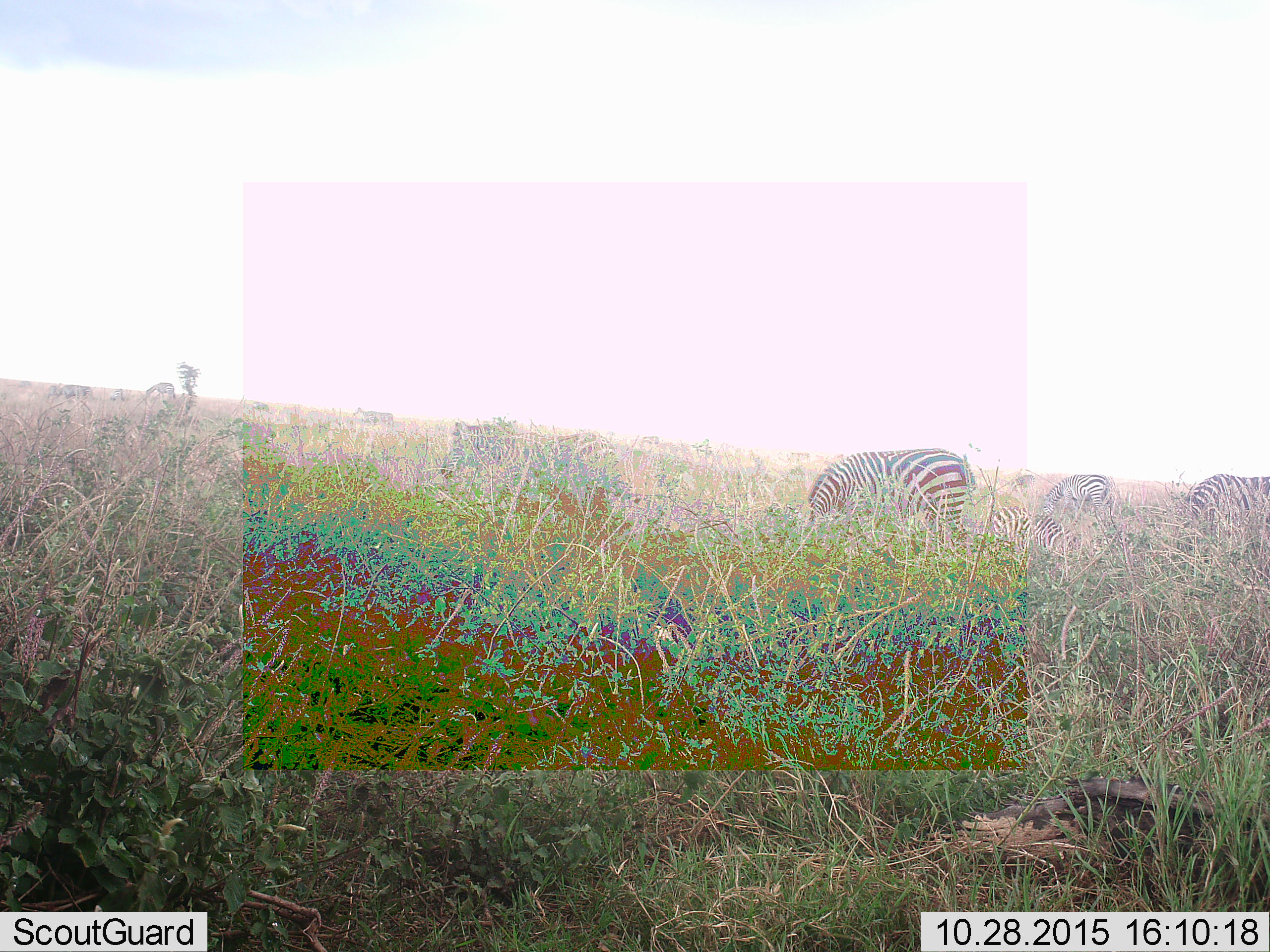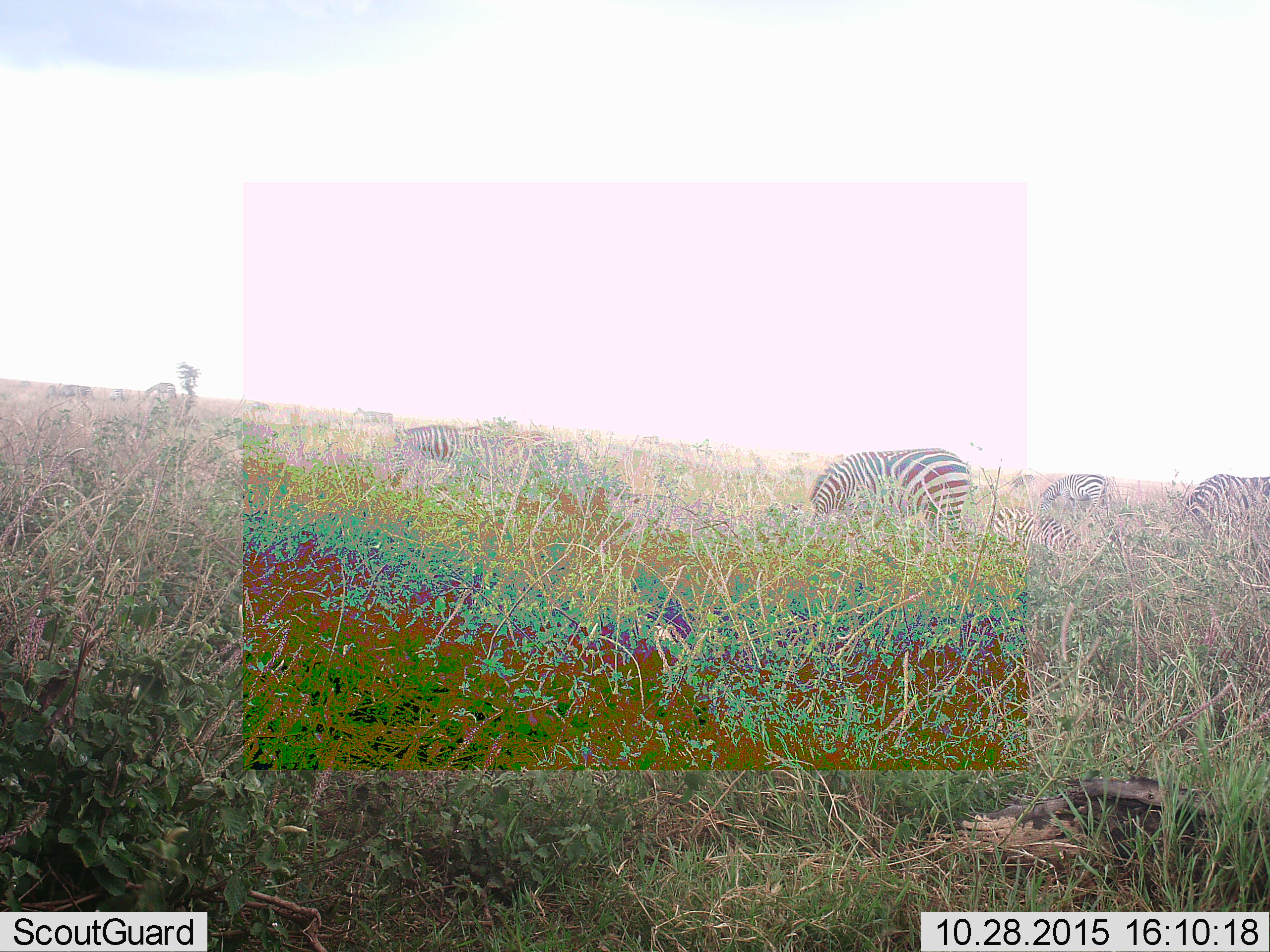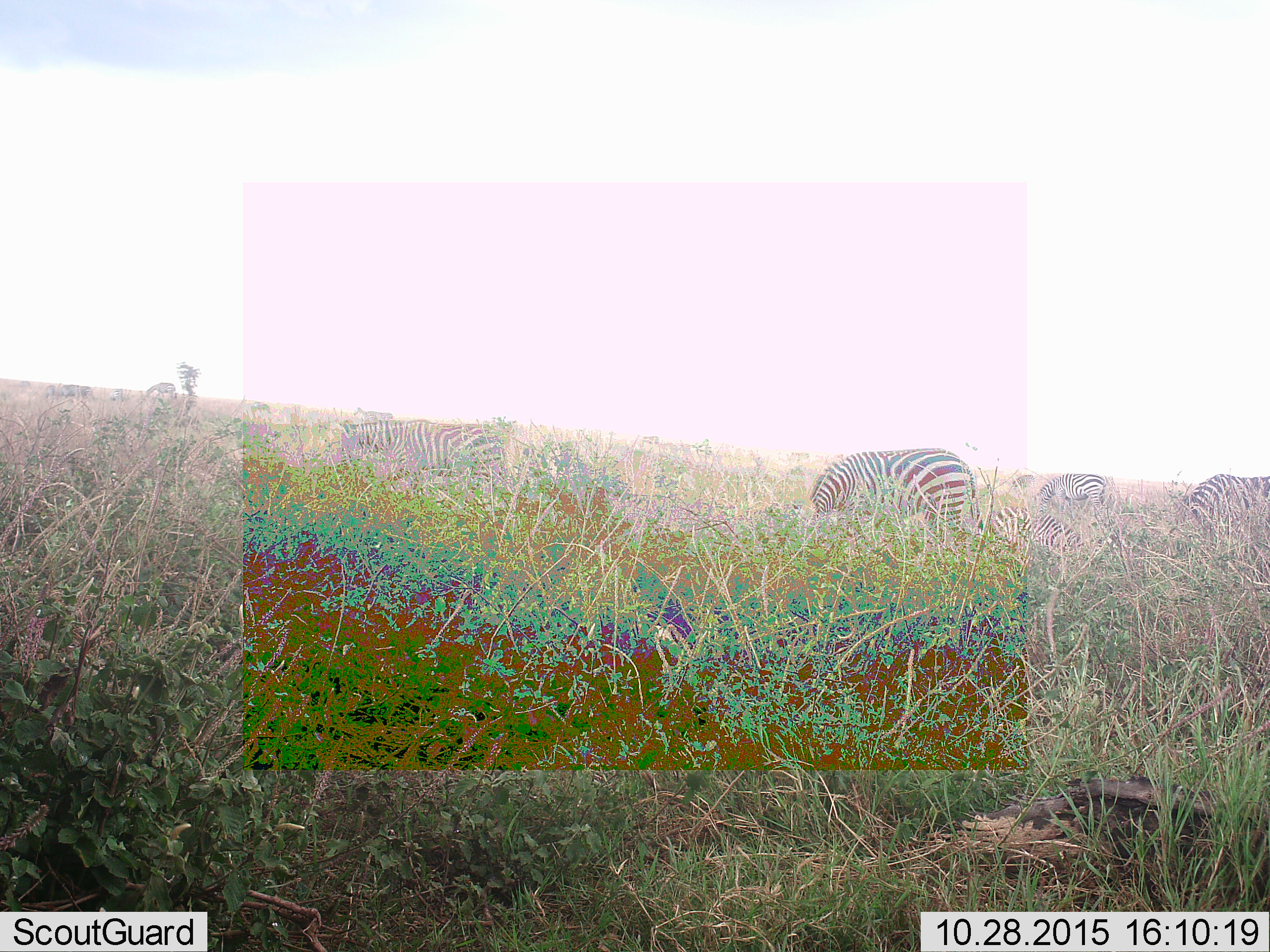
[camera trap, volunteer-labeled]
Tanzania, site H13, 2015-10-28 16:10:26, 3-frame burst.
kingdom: Animalia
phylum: Chordata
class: Mammalia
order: Perissodactyla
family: Equidae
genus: Equus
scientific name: Equus quagga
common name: plains zebra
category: zebra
Zebra (plains zebra) (Equus quagga), count 7. Behavior (volunteer vote fractions): standing 50%, resting 20%, moving 50%, interacting 10%. Young present (vote fraction): 40%. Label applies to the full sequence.